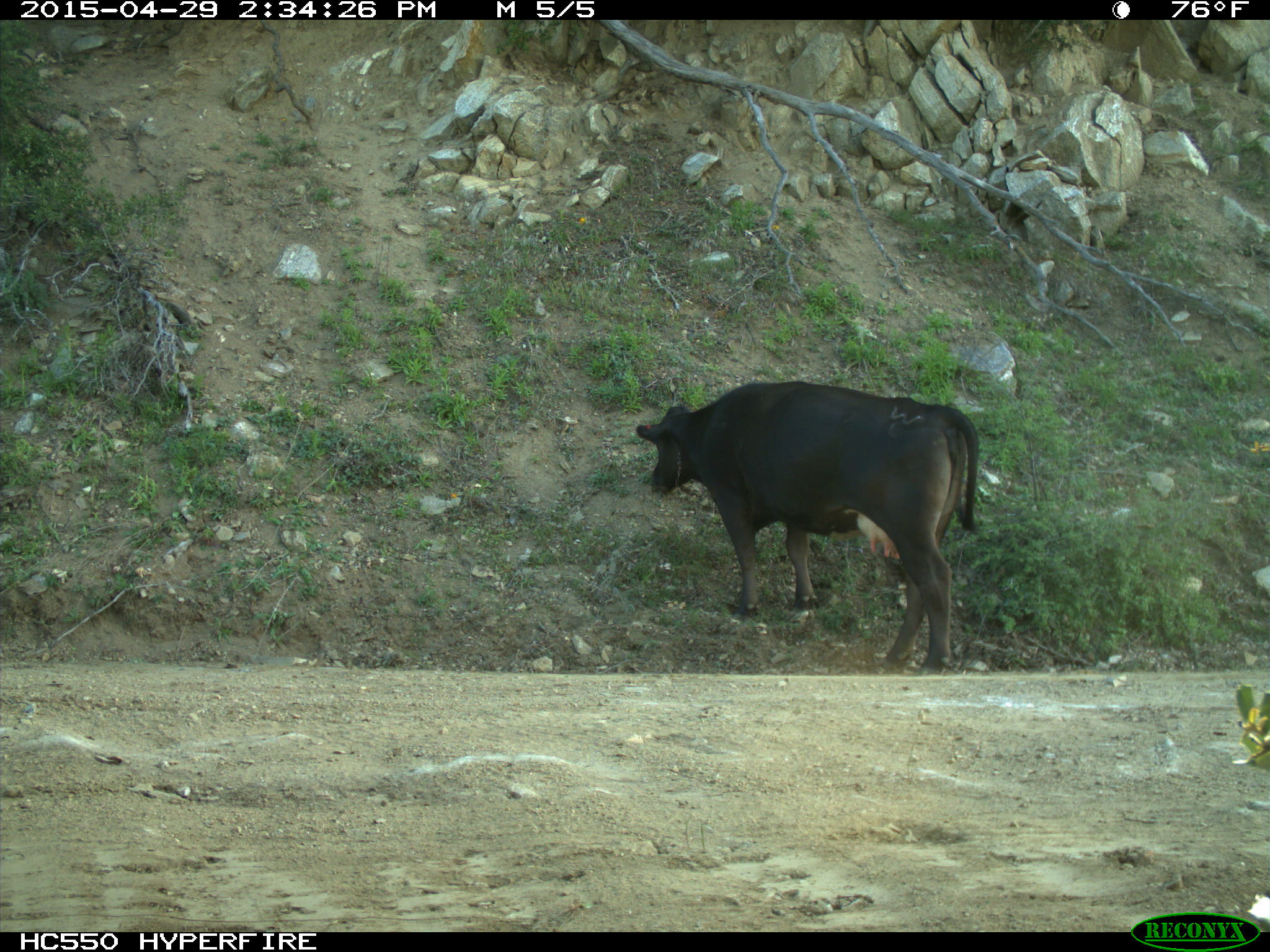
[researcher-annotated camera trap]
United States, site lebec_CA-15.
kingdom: Animalia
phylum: Chordata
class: Mammalia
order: Artiodactyla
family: Bovidae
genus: Bos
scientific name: Bos taurus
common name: domestic cow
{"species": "Bos taurus (domestic cow)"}